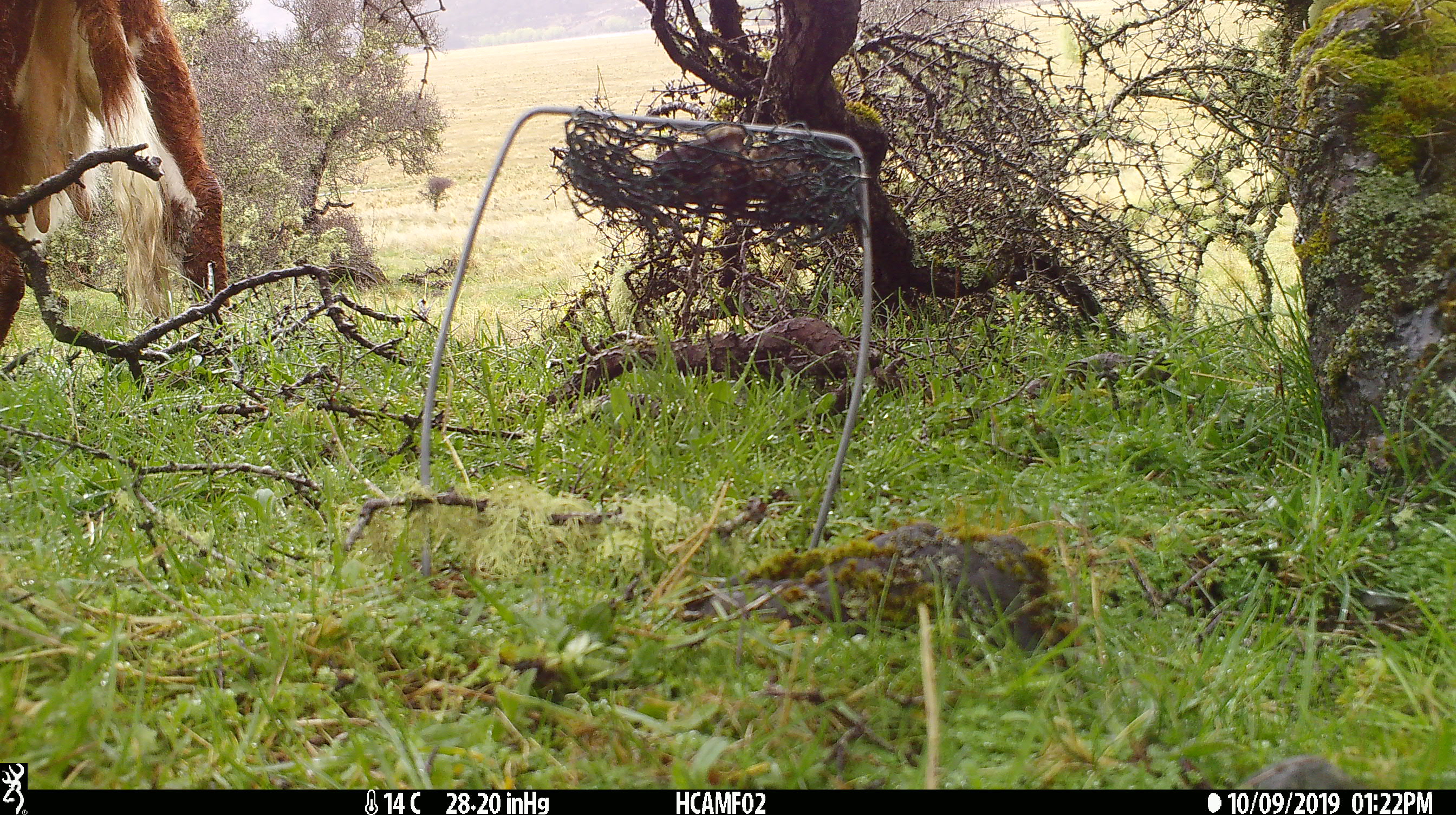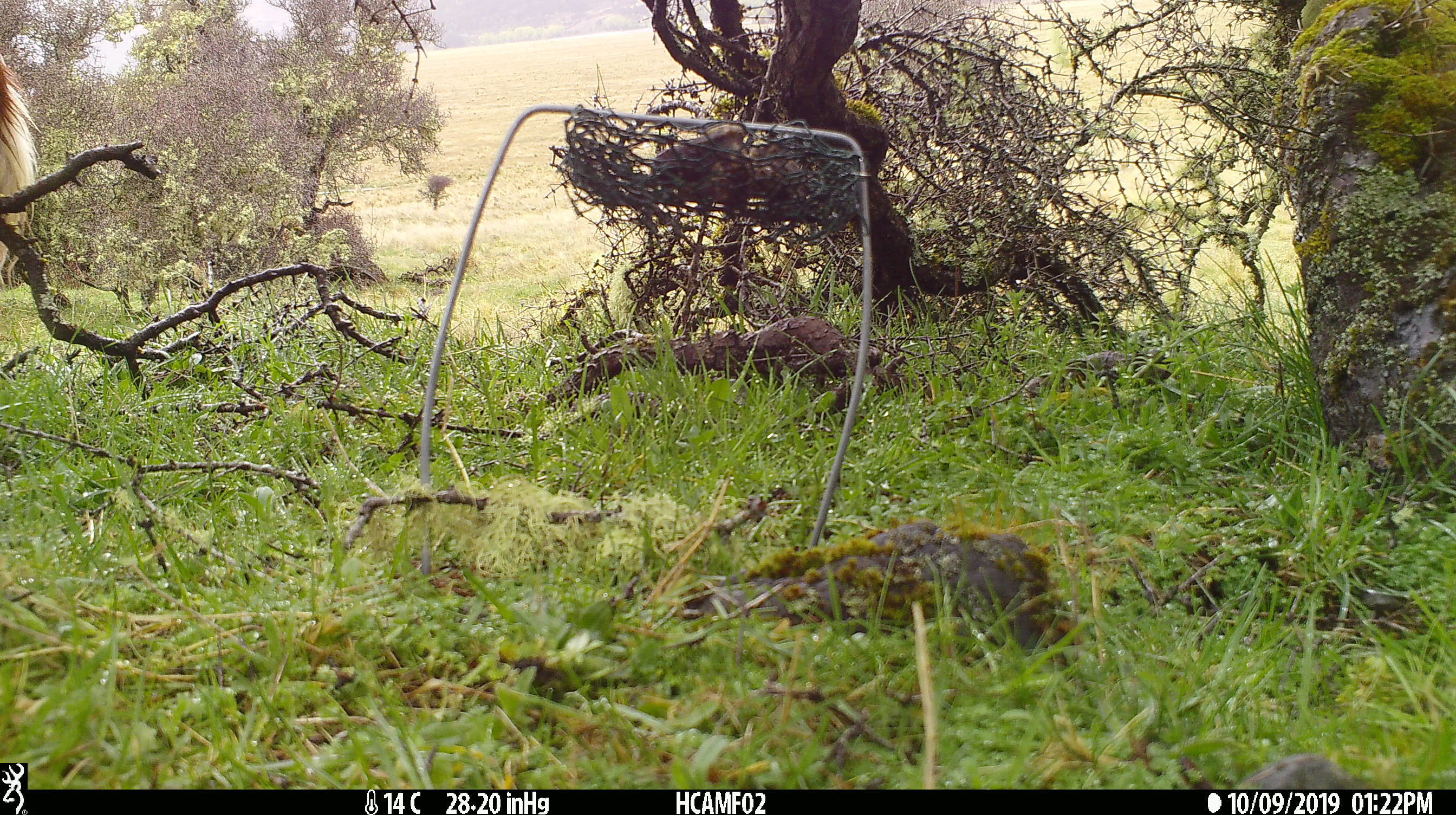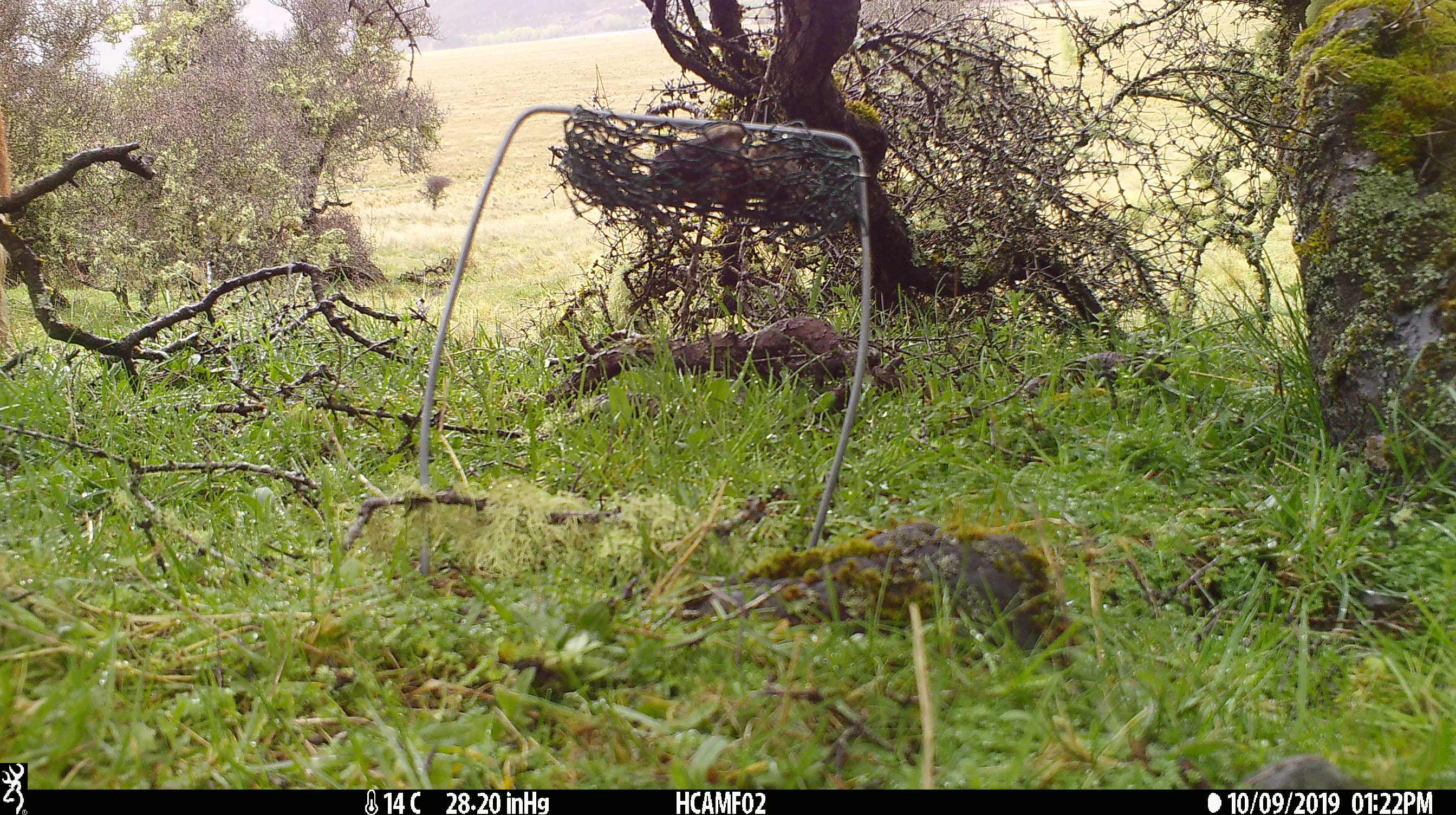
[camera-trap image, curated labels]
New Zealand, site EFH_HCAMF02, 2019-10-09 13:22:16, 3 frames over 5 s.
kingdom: Animalia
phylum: Chordata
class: Mammalia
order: Artiodactyla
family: Bovidae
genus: Bos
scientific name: Bos taurus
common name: domestic cow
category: cow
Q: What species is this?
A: Cow (domestic cow) (Bos taurus).